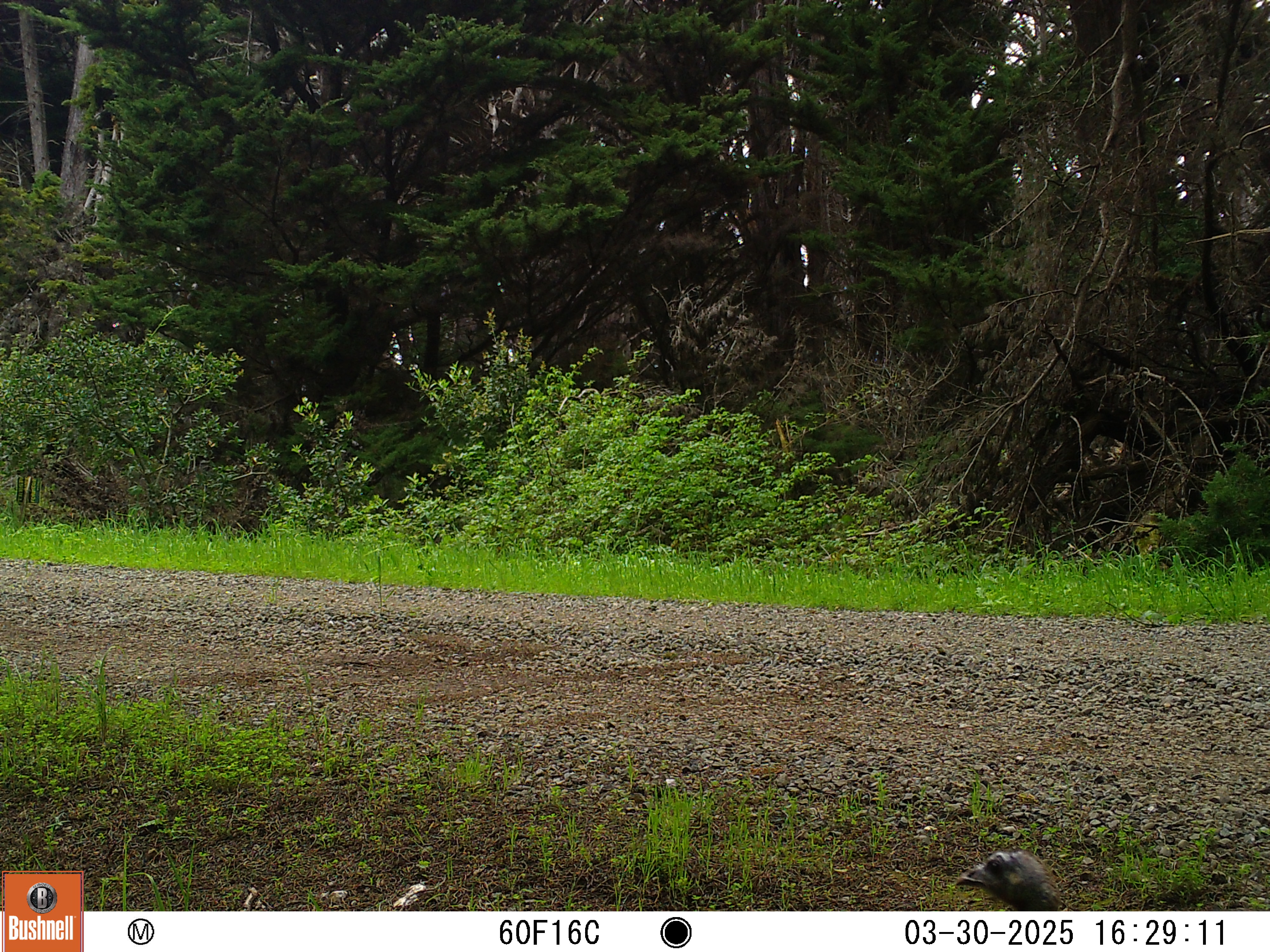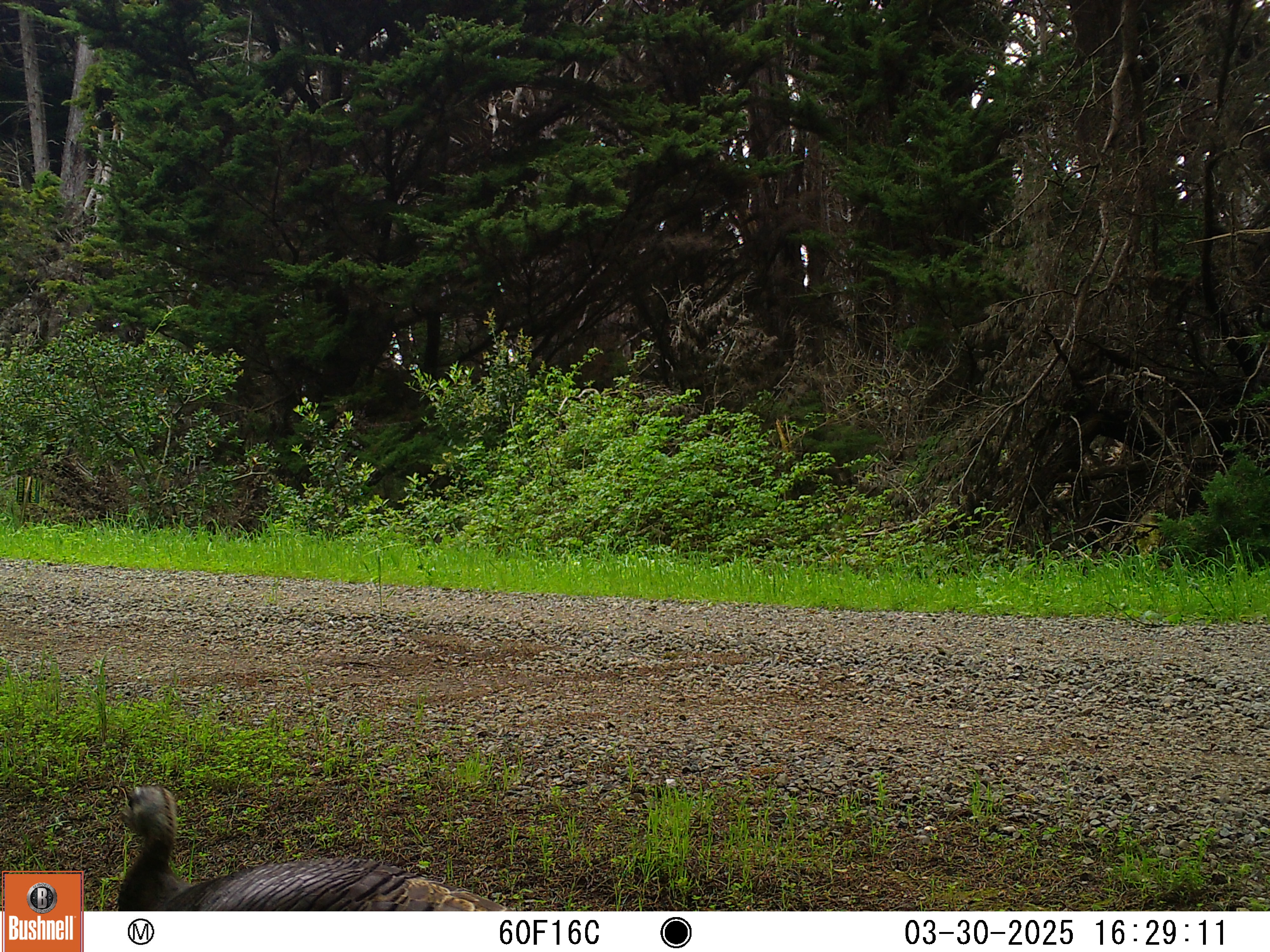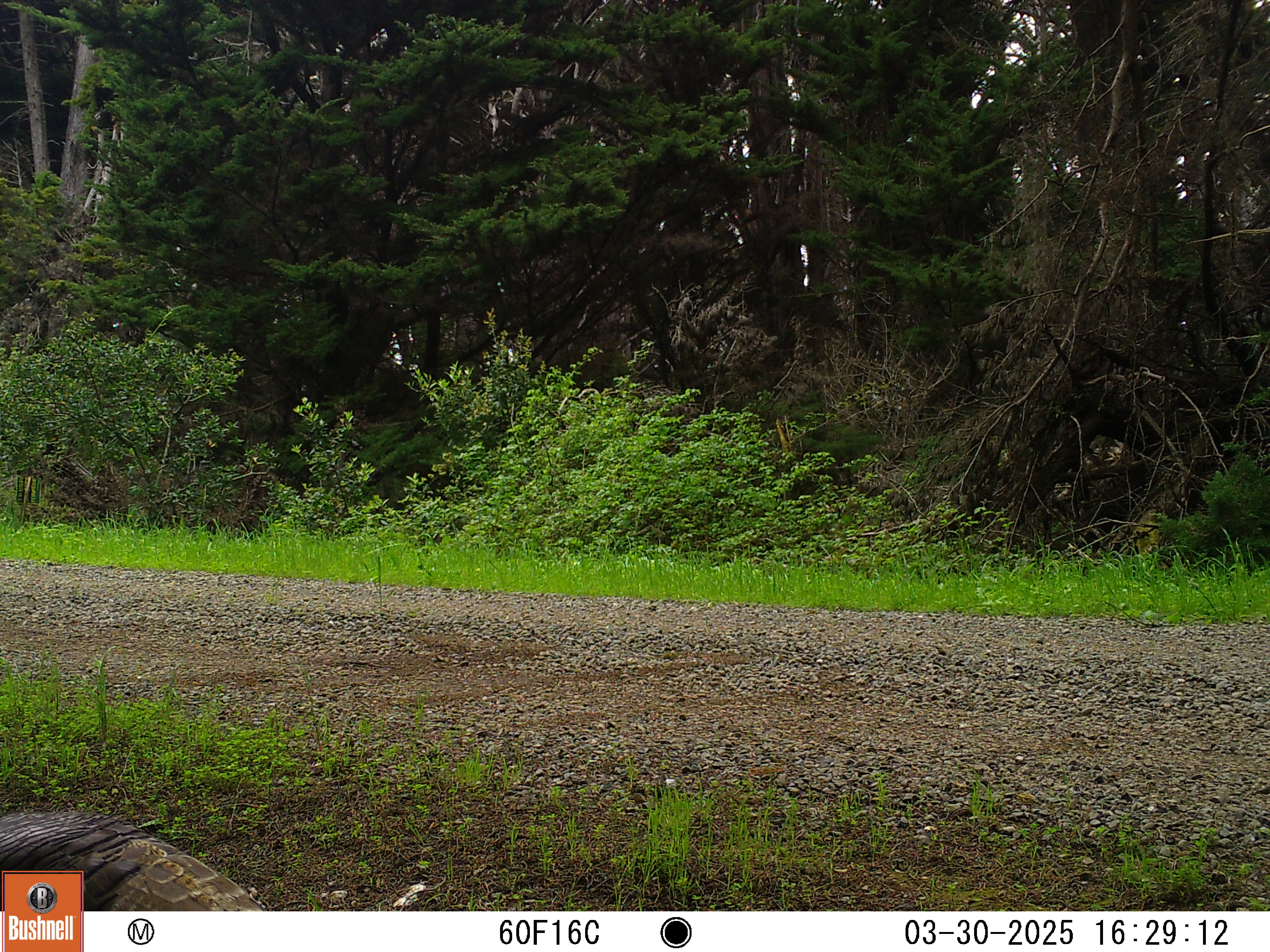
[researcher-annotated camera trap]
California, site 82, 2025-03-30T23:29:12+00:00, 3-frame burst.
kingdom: Animalia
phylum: Chordata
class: Aves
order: Galliformes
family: Phasianidae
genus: Meleagris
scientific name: Meleagris gallopavo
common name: turkey